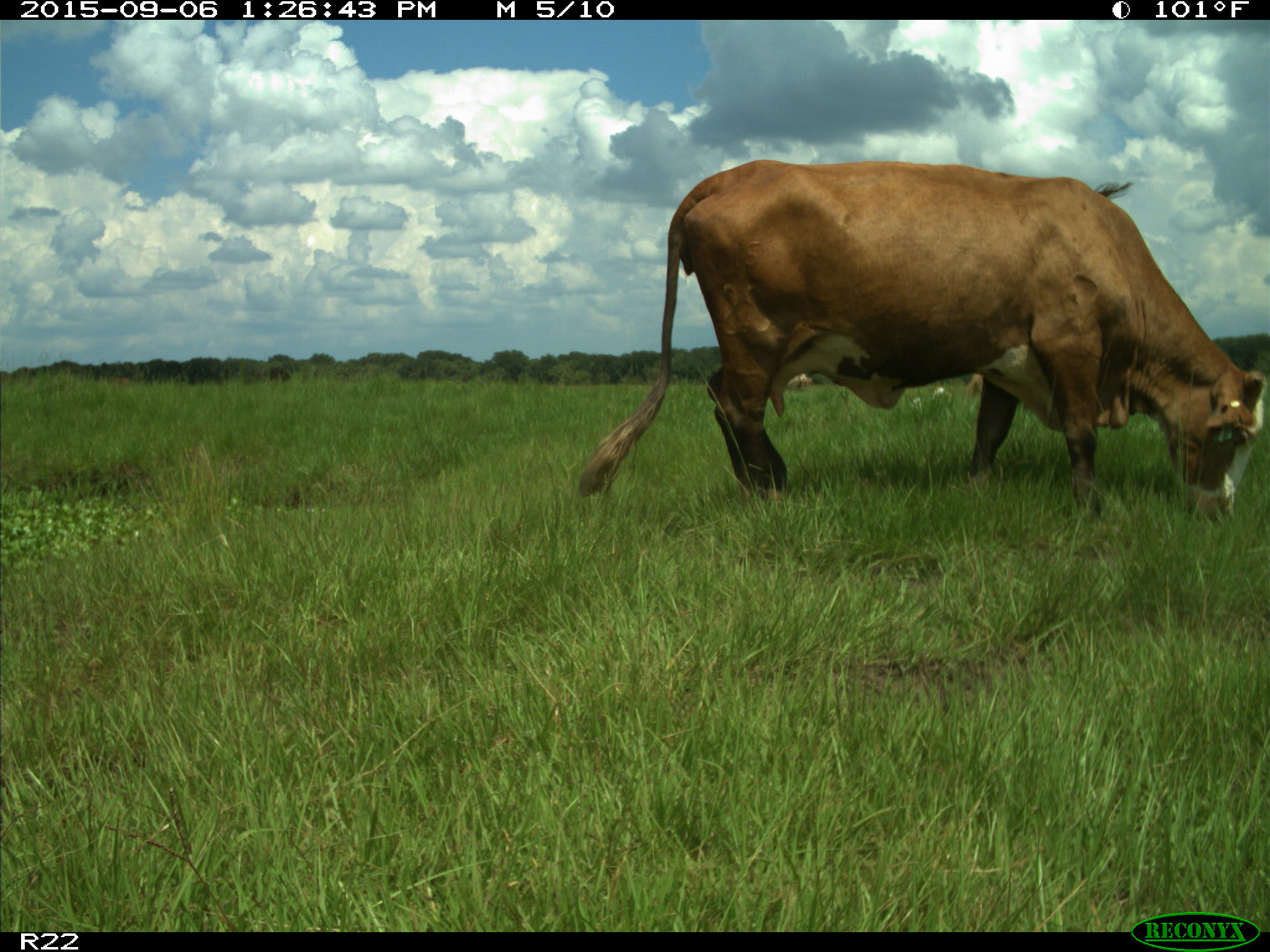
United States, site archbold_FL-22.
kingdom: Animalia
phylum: Chordata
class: Mammalia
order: Artiodactyla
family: Bovidae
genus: Bos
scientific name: Bos taurus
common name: domestic cow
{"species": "Bos taurus (domestic cow)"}